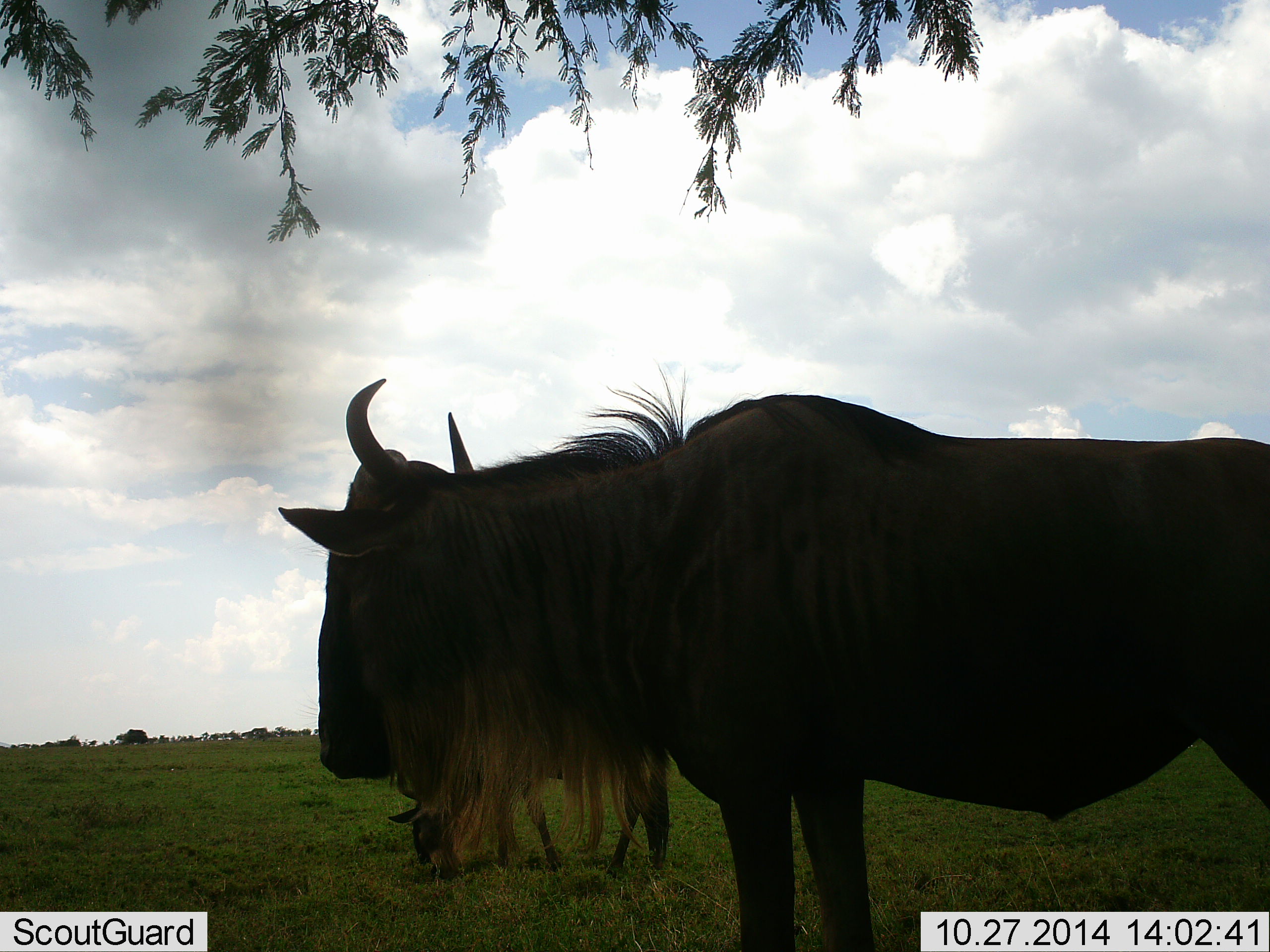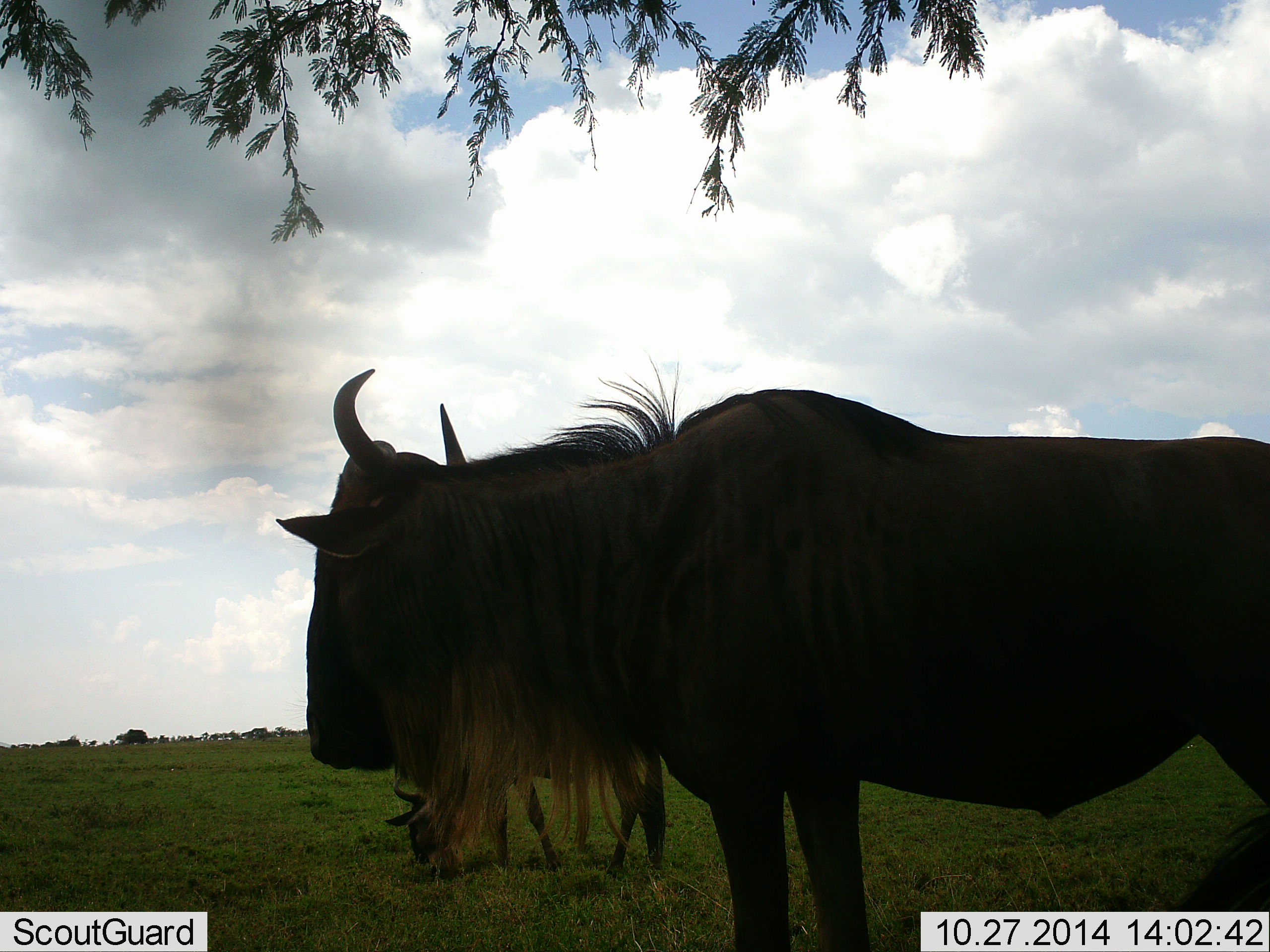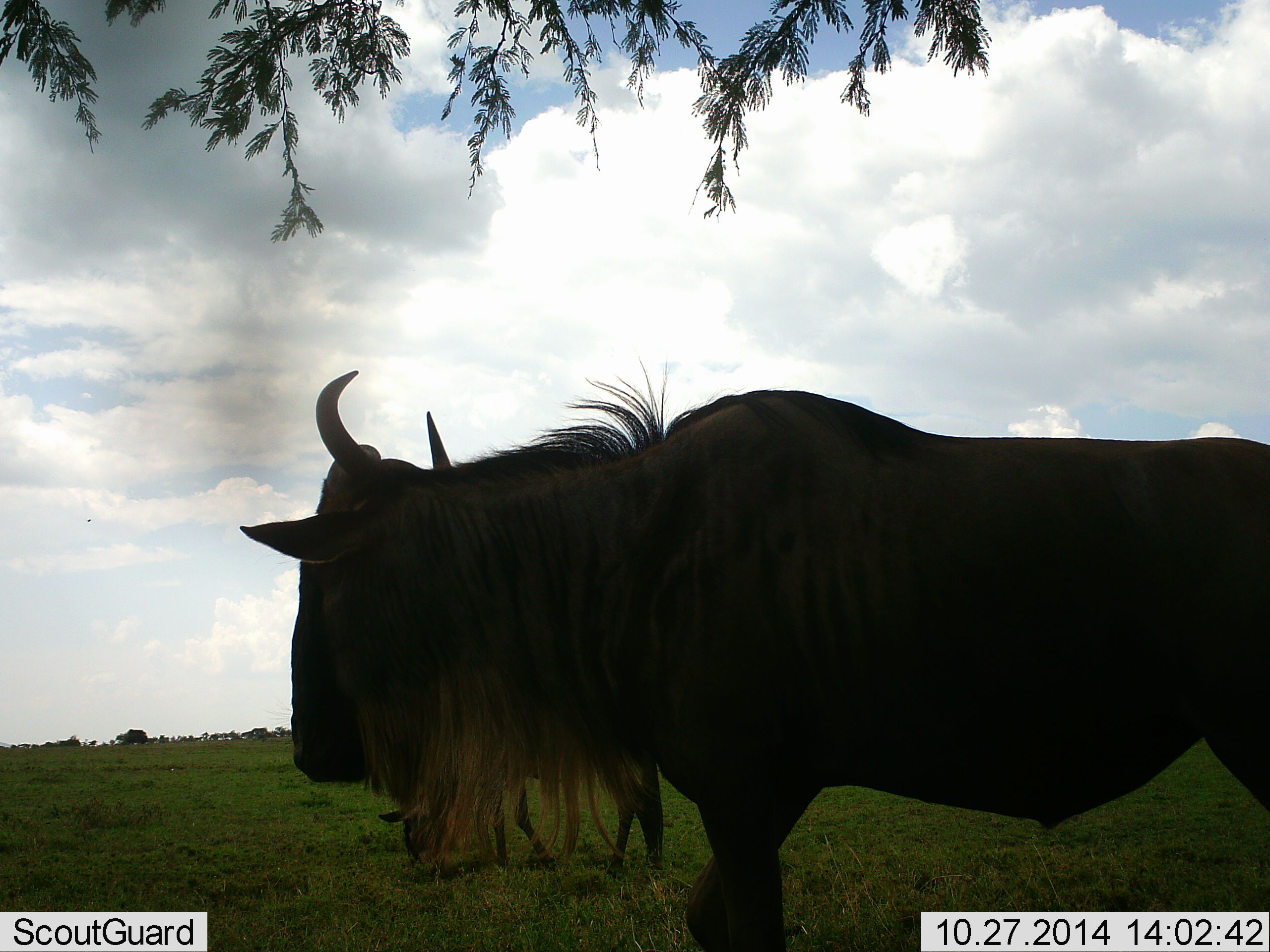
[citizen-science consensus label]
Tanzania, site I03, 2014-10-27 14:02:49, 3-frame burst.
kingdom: Animalia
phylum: Chordata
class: Mammalia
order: Artiodactyla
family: Bovidae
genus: Connochaetes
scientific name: Connochaetes taurinus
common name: blue wildebeest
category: wildebeest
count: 2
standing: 100%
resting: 10%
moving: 0%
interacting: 0%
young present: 10%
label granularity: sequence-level